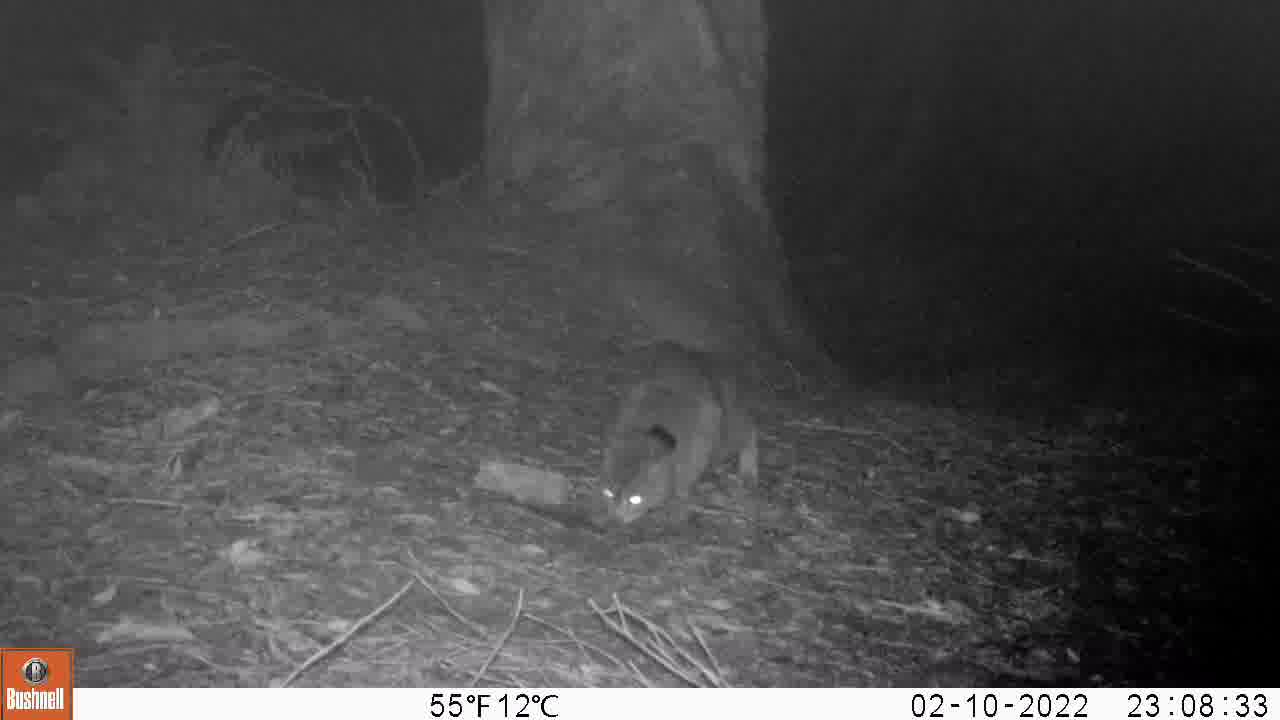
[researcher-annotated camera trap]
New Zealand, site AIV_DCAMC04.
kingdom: Animalia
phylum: Chordata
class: Mammalia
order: Carnivora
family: Felidae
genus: Felis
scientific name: Felis catus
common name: domestic cat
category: cat